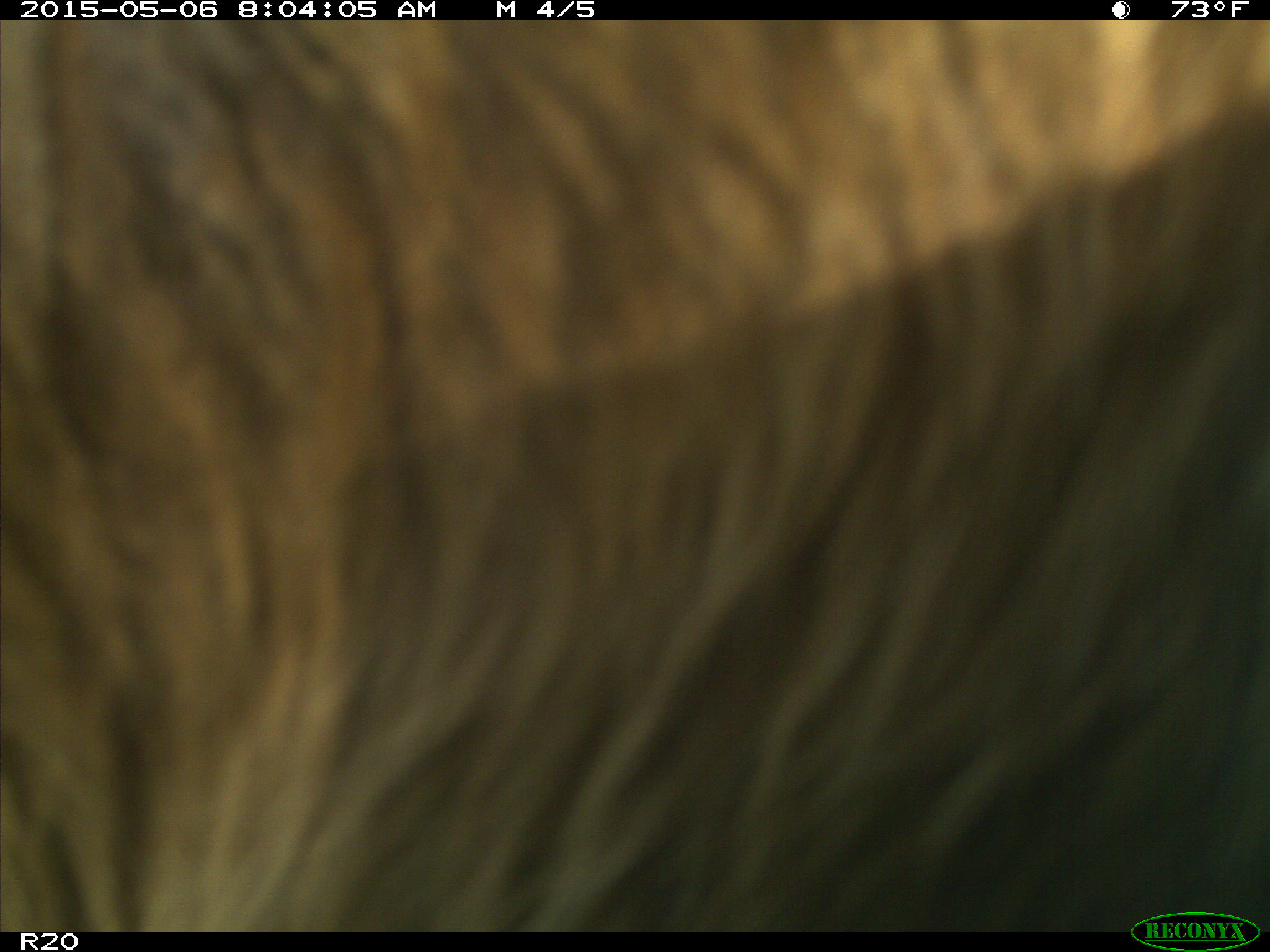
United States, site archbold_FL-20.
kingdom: Animalia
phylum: Chordata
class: Mammalia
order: Artiodactyla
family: Bovidae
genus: Bos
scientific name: Bos taurus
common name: domestic cow